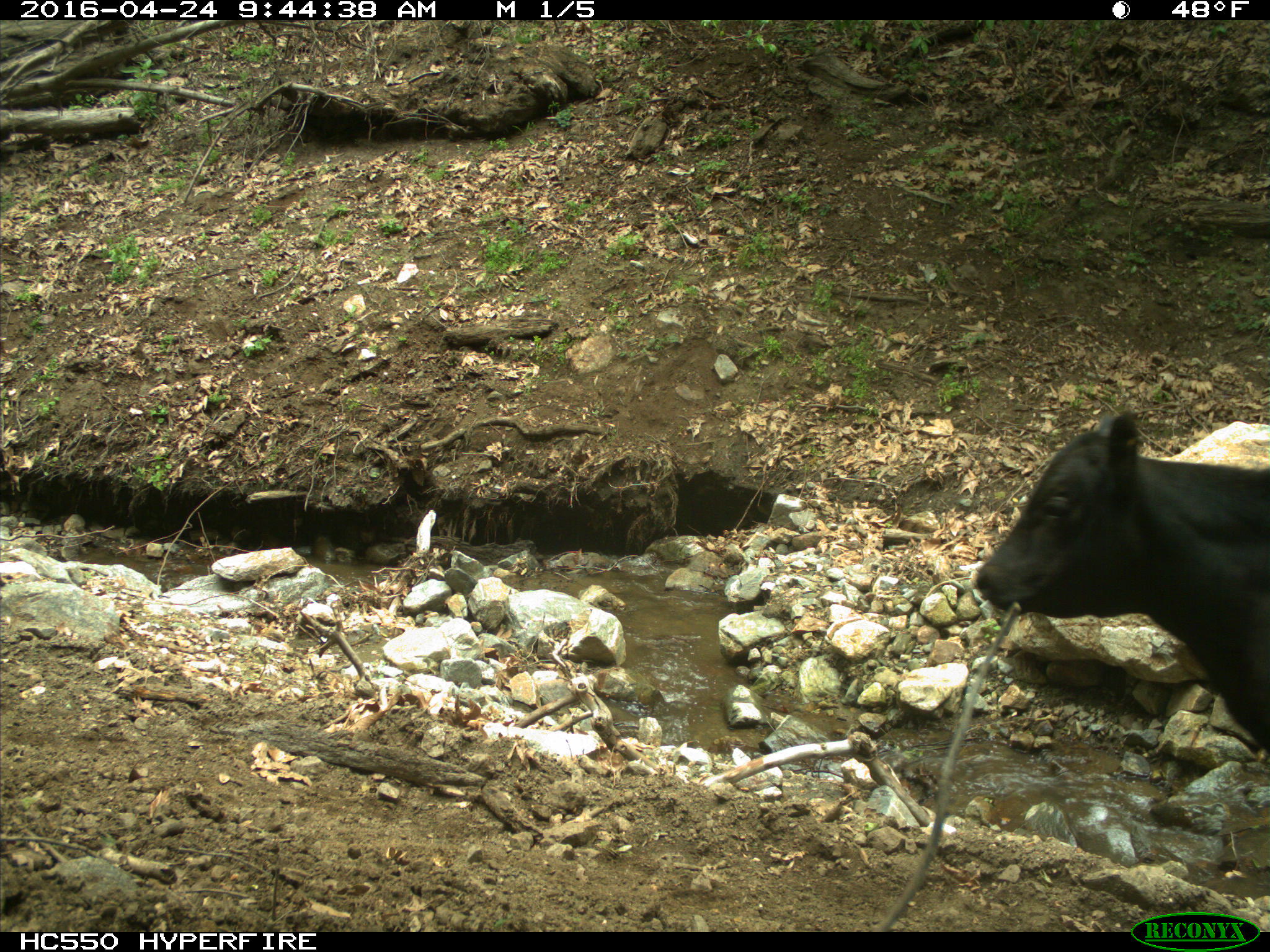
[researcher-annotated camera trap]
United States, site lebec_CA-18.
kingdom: Animalia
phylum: Chordata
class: Mammalia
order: Artiodactyla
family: Bovidae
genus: Bos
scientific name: Bos taurus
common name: domestic cow